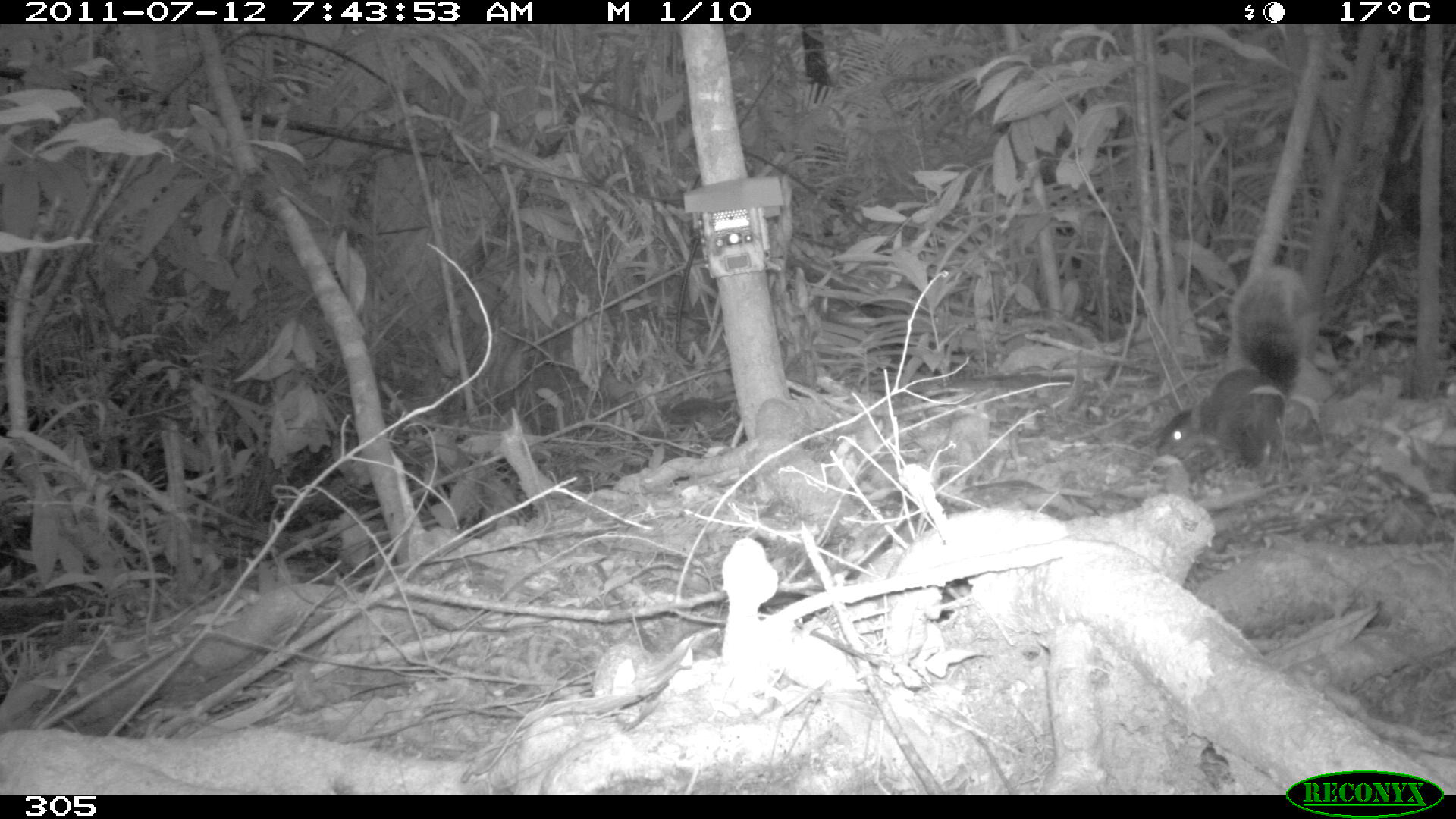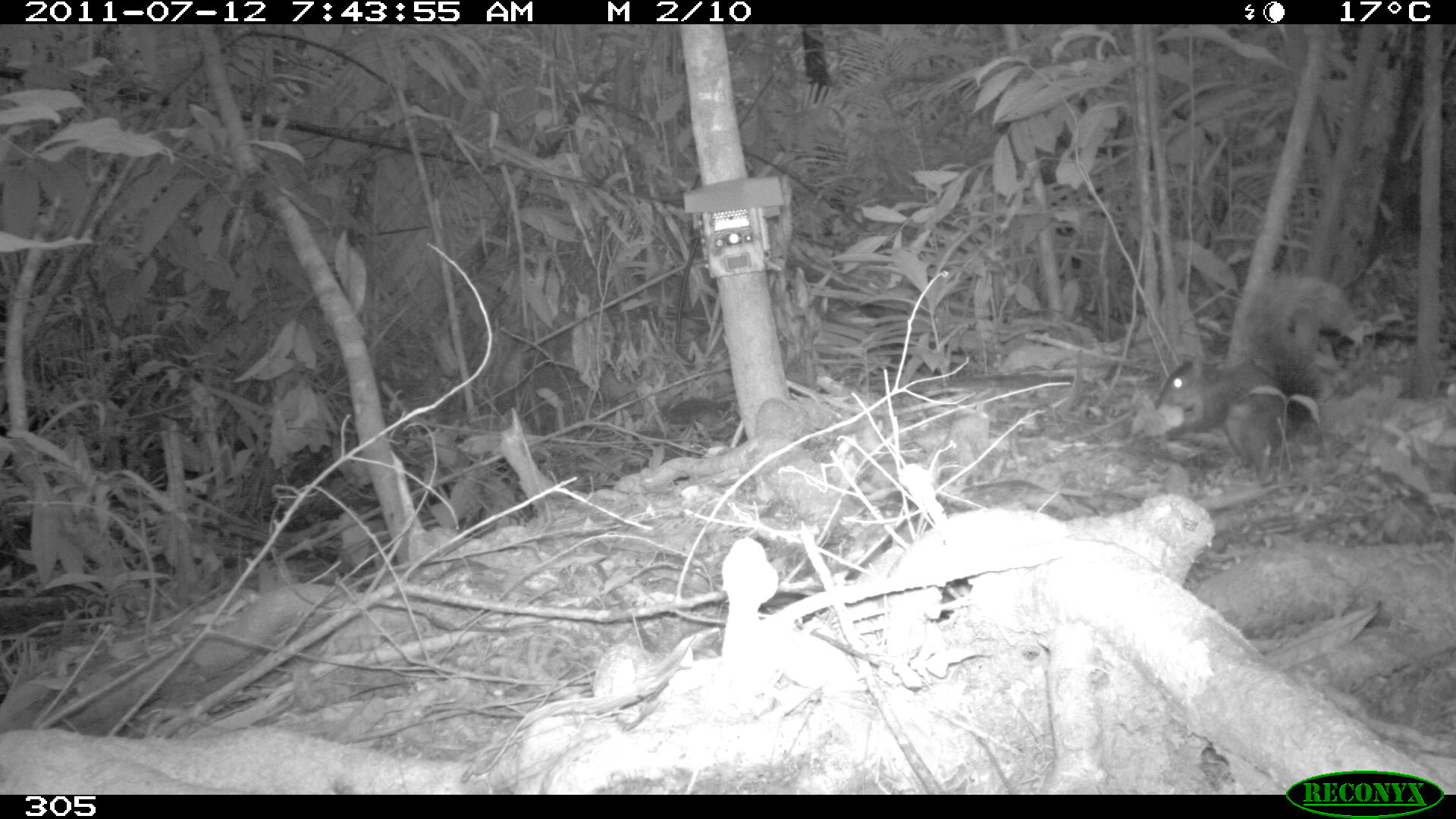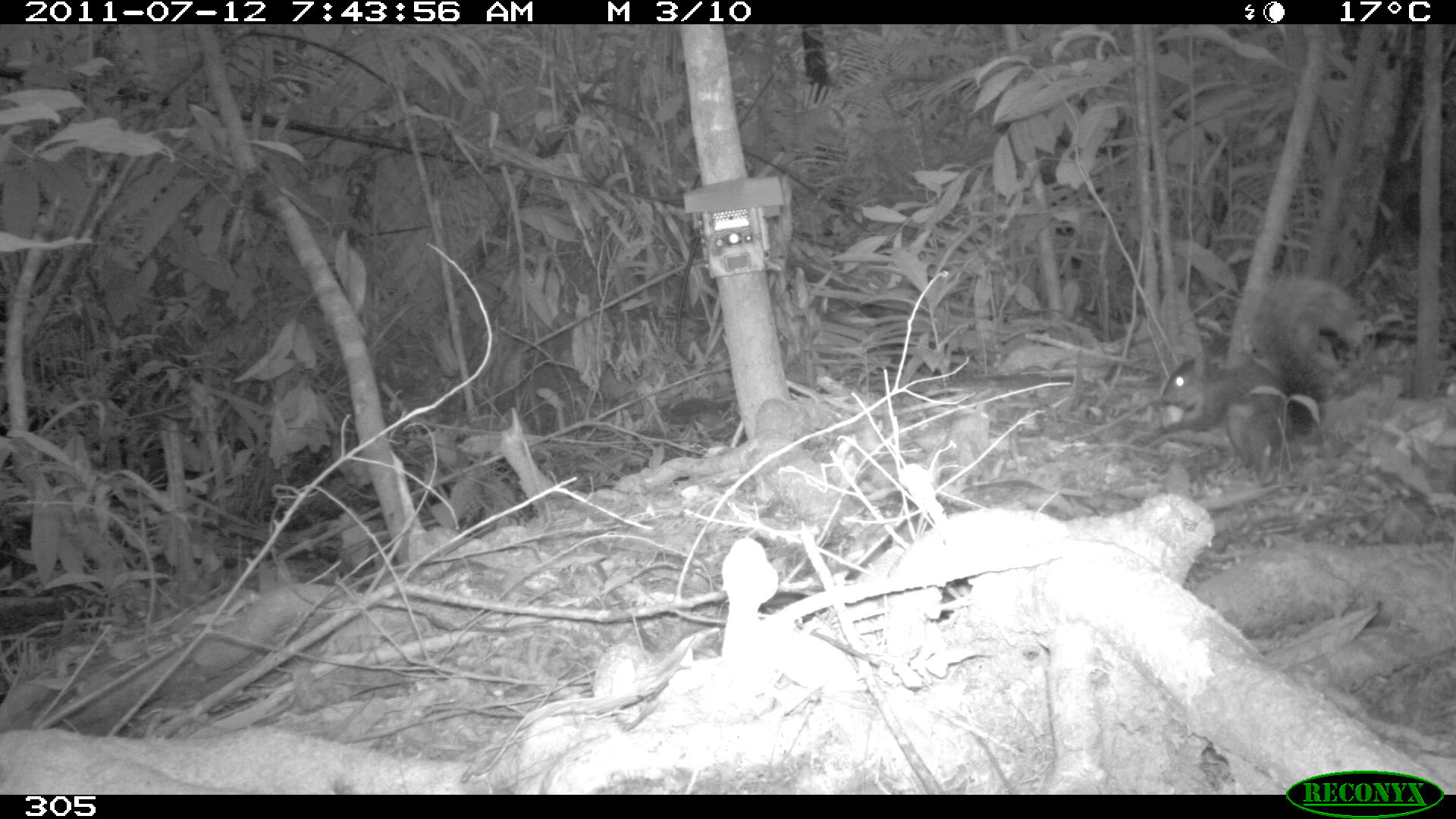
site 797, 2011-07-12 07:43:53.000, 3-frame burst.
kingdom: Animalia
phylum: Chordata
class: Mammalia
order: Rodentia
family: Sciuridae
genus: Sciurus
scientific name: Sciurus spadiceus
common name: southern amazon red squirrel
Sciurus spadiceus (southern amazon red squirrel).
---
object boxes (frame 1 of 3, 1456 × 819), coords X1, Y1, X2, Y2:
sciurus spadiceus: 1151, 262, 1306, 481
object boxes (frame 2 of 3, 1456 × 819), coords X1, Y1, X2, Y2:
sciurus spadiceus: 1151, 269, 1365, 470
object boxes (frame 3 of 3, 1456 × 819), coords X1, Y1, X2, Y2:
sciurus spadiceus: 1128, 273, 1367, 479